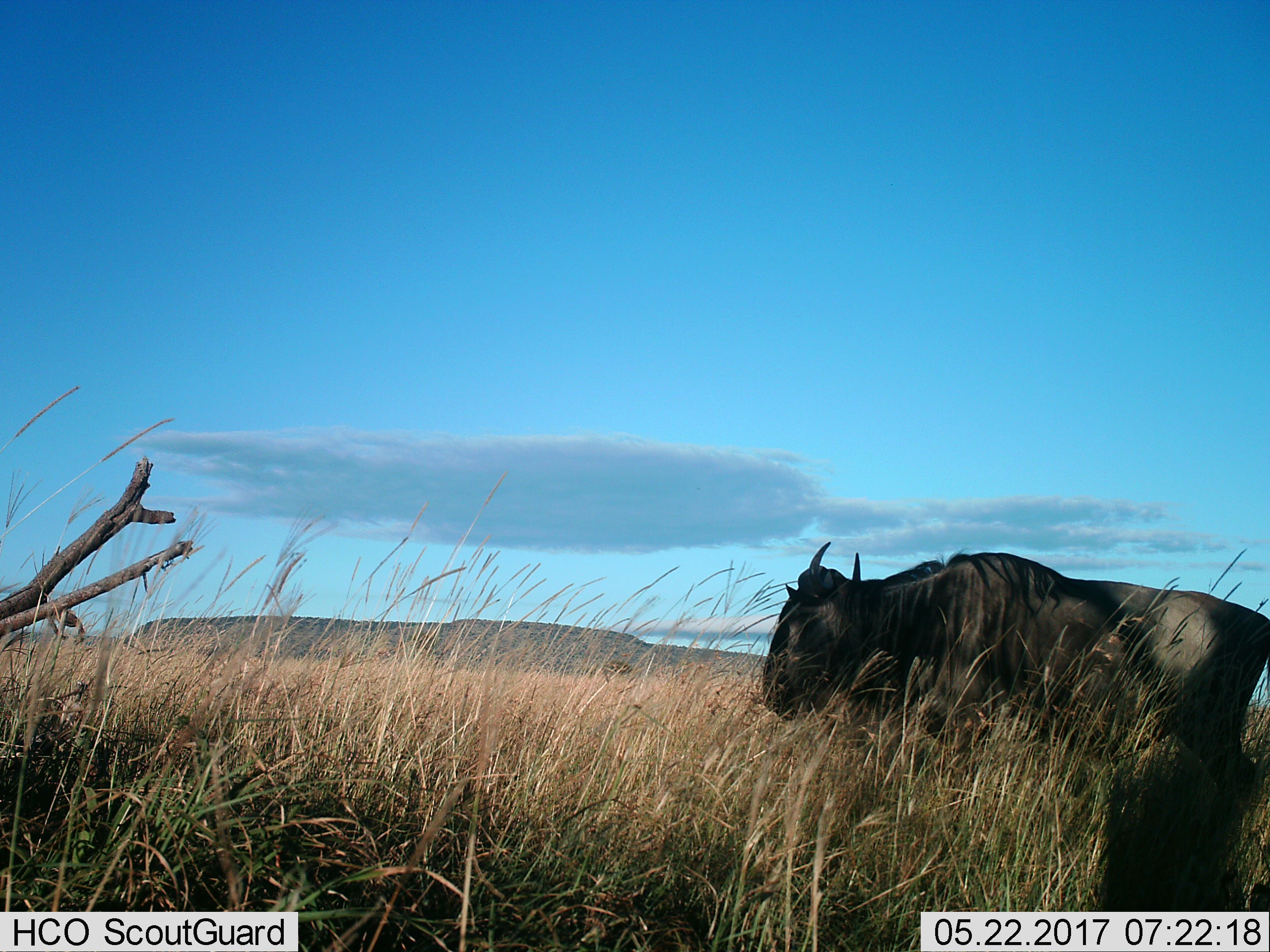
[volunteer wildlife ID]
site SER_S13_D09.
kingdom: Animalia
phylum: Chordata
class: Mammalia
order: Artiodactyla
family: Bovidae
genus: Connochaetes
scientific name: Connochaetes taurinus taurinus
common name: blue wildebeest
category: wildebeestblue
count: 1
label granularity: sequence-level